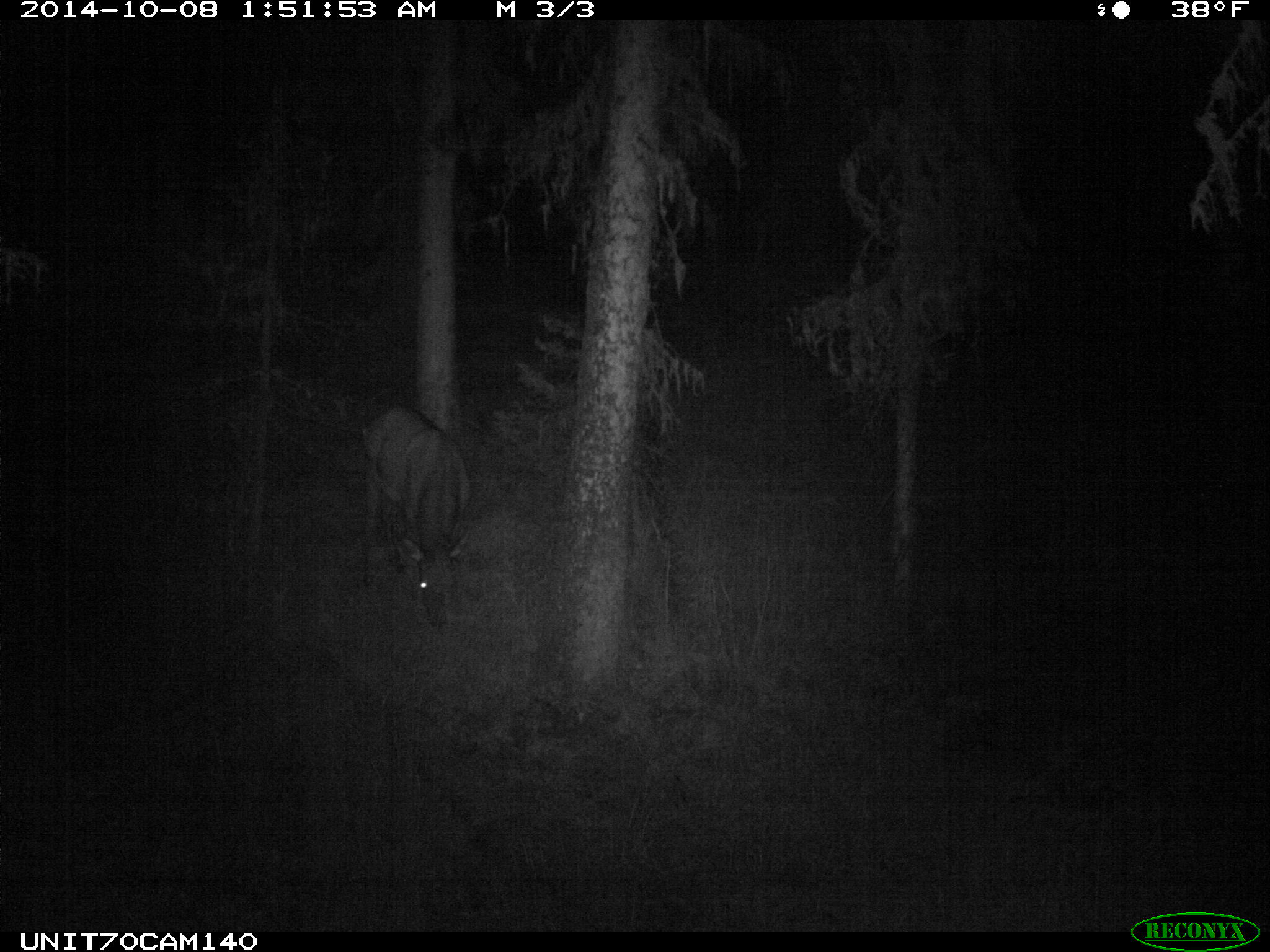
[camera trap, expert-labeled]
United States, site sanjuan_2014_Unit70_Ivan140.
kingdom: Animalia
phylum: Chordata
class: Mammalia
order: Artiodactyla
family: Cervidae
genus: Cervus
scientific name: Cervus elaphus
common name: red deer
Cervus elaphus (red deer).